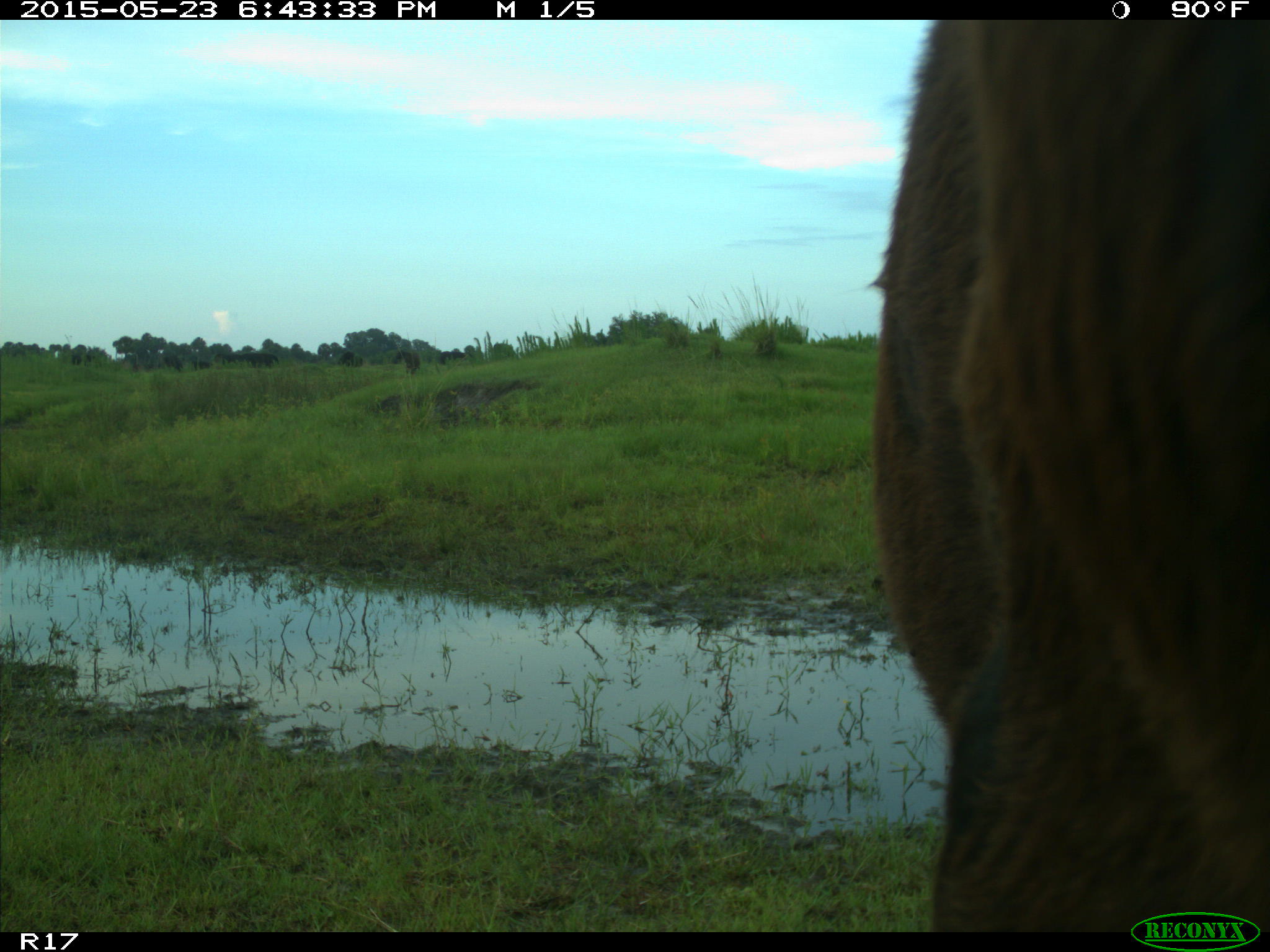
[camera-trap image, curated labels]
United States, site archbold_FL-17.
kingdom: Animalia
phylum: Chordata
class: Mammalia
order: Artiodactyla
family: Bovidae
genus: Bos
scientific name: Bos taurus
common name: domestic cow